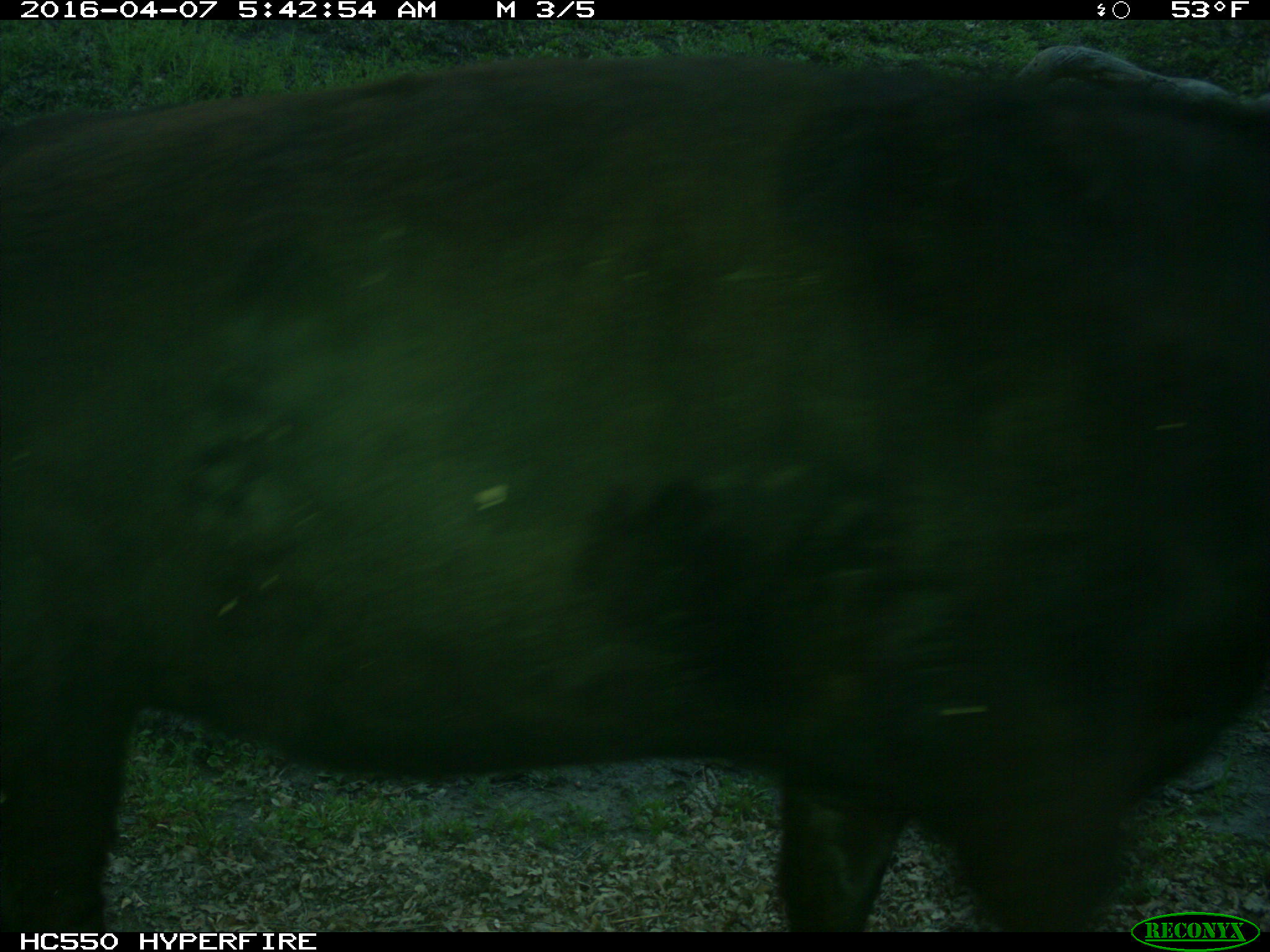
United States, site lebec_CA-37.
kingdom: Animalia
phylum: Chordata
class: Mammalia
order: Artiodactyla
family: Bovidae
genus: Bos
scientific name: Bos taurus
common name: domestic cow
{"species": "Bos taurus (domestic cow)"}